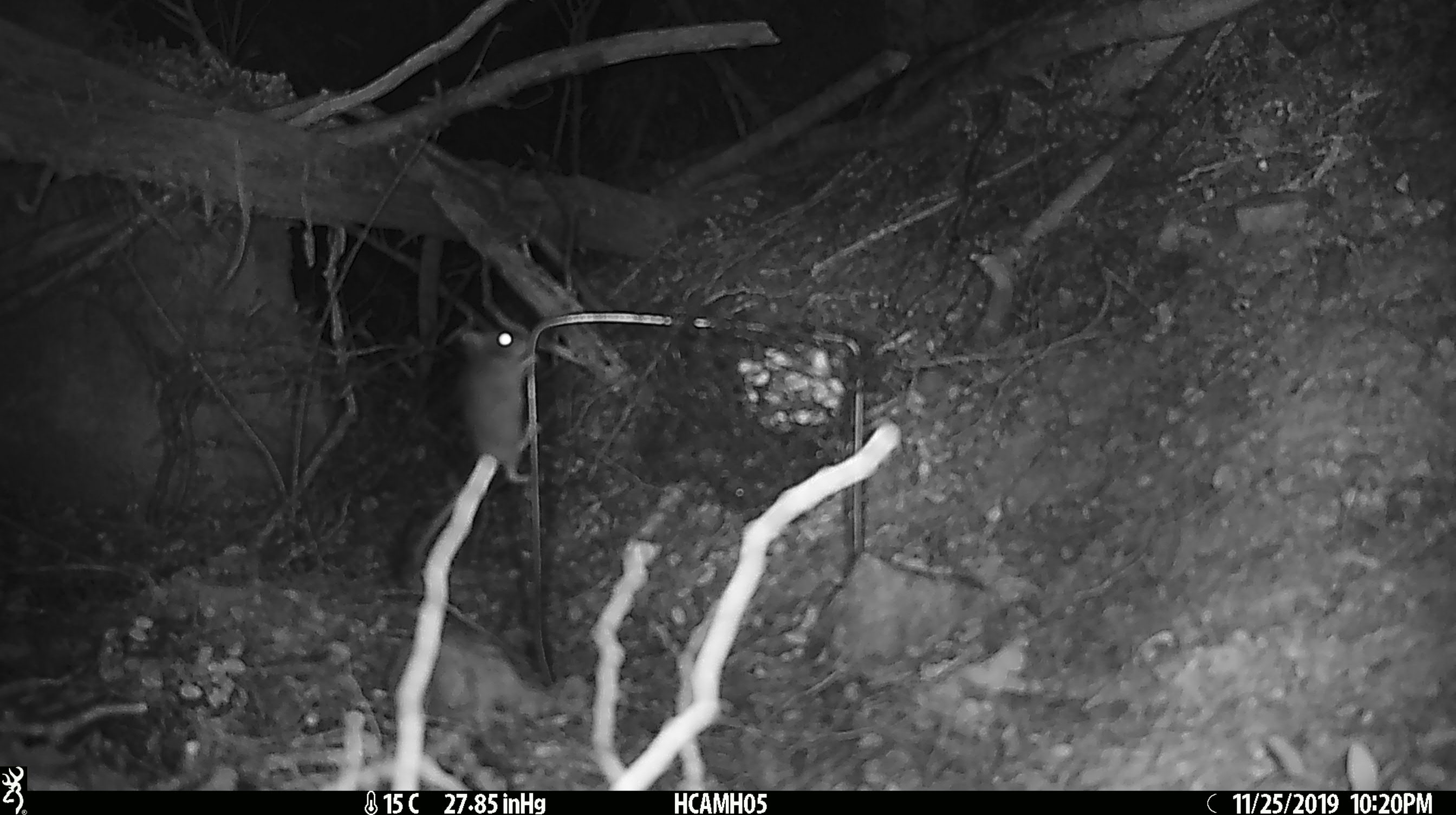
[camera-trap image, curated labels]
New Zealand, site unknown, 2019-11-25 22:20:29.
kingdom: Animalia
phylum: Chordata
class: Mammalia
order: Rodentia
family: Muridae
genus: Mus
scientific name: Mus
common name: mouse